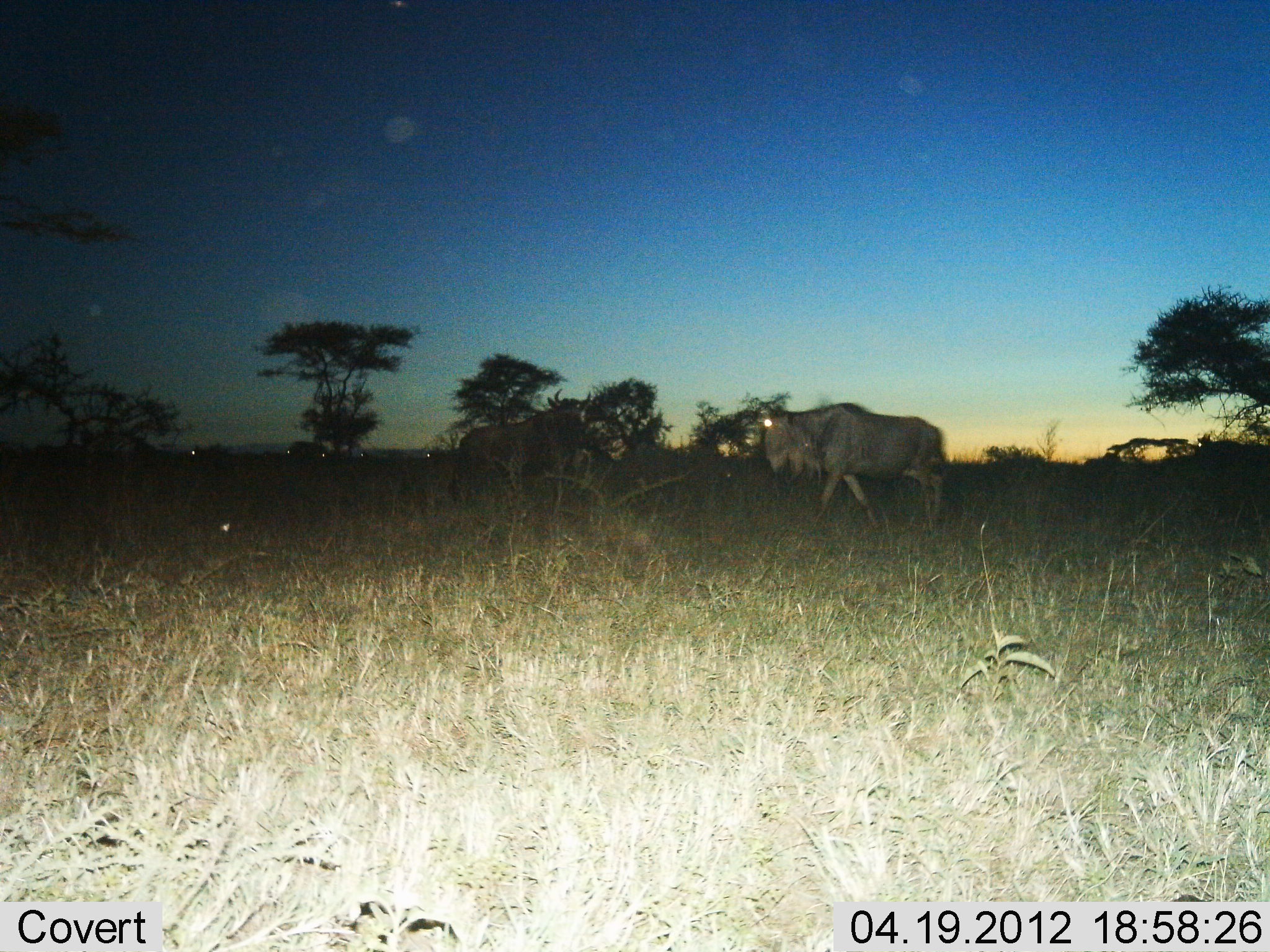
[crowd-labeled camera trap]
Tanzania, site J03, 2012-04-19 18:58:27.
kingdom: Animalia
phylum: Chordata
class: Mammalia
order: Artiodactyla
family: Bovidae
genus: Connochaetes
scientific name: Connochaetes taurinus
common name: blue wildebeest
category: wildebeest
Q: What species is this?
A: Wildebeest (blue wildebeest) (Connochaetes taurinus).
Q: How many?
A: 1.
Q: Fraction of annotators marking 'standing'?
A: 50%.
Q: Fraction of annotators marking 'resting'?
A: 0%.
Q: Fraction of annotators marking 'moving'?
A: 75%.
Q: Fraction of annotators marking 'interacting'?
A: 0%.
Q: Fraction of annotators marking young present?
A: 0%.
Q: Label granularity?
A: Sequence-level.